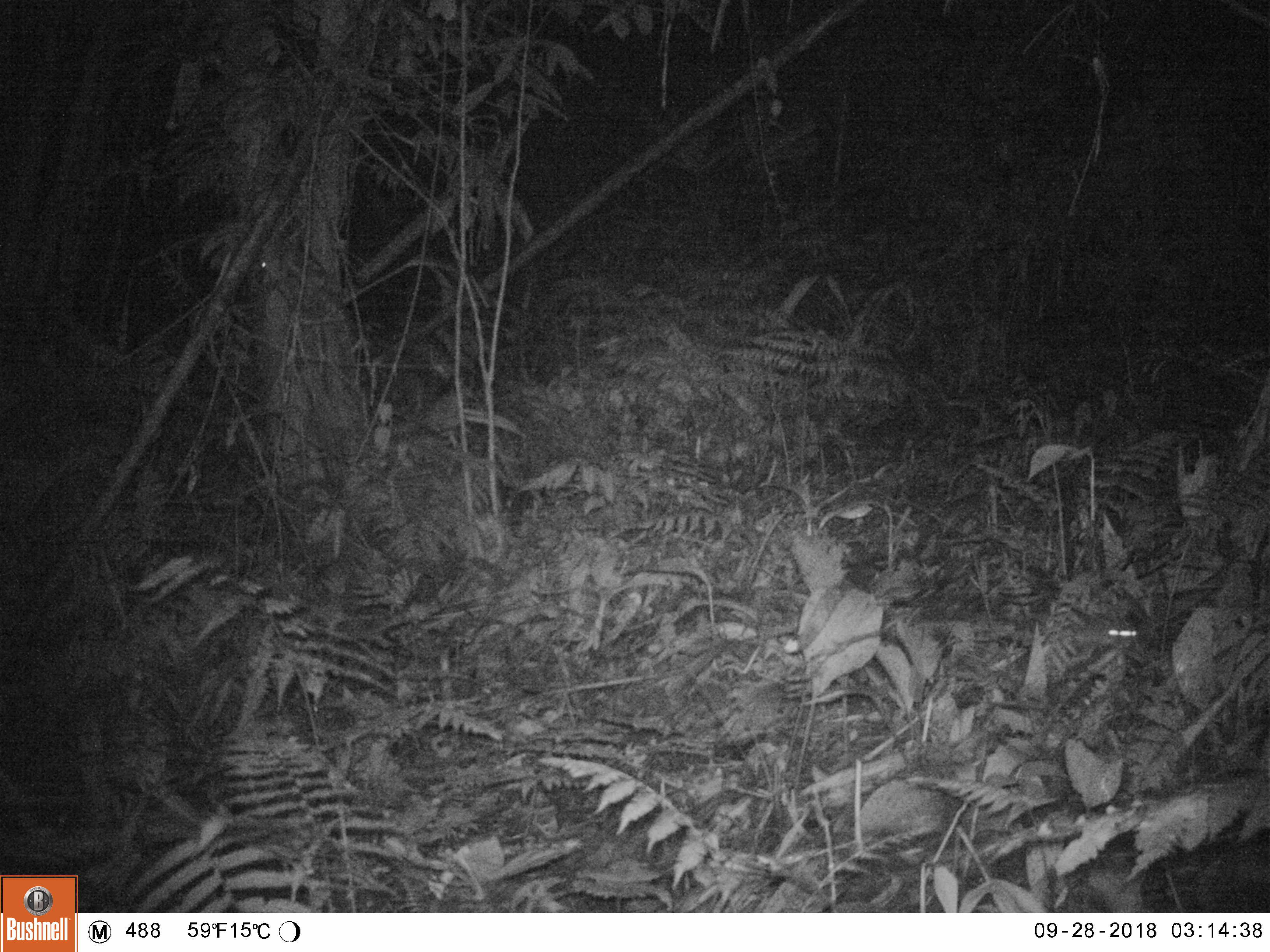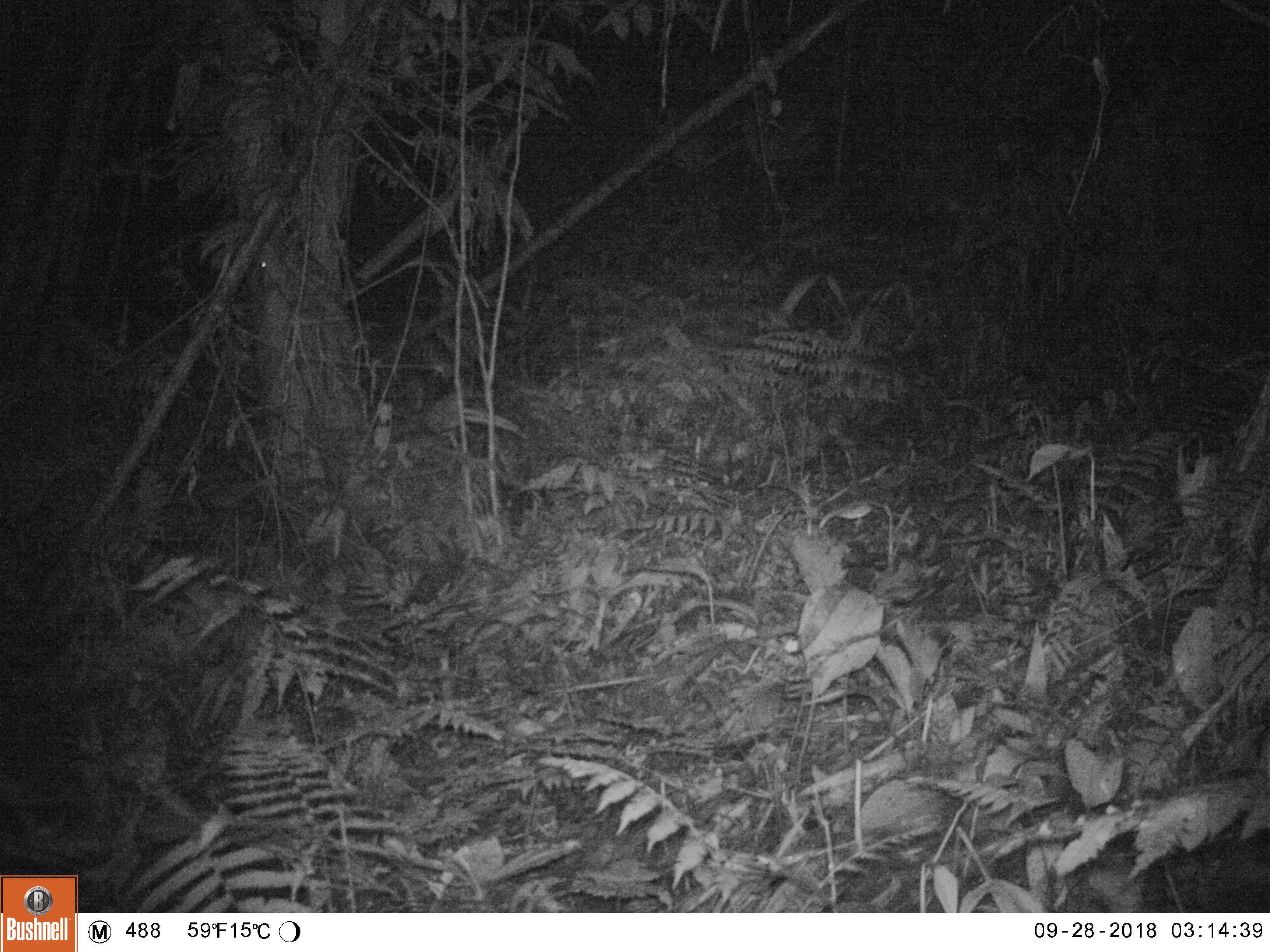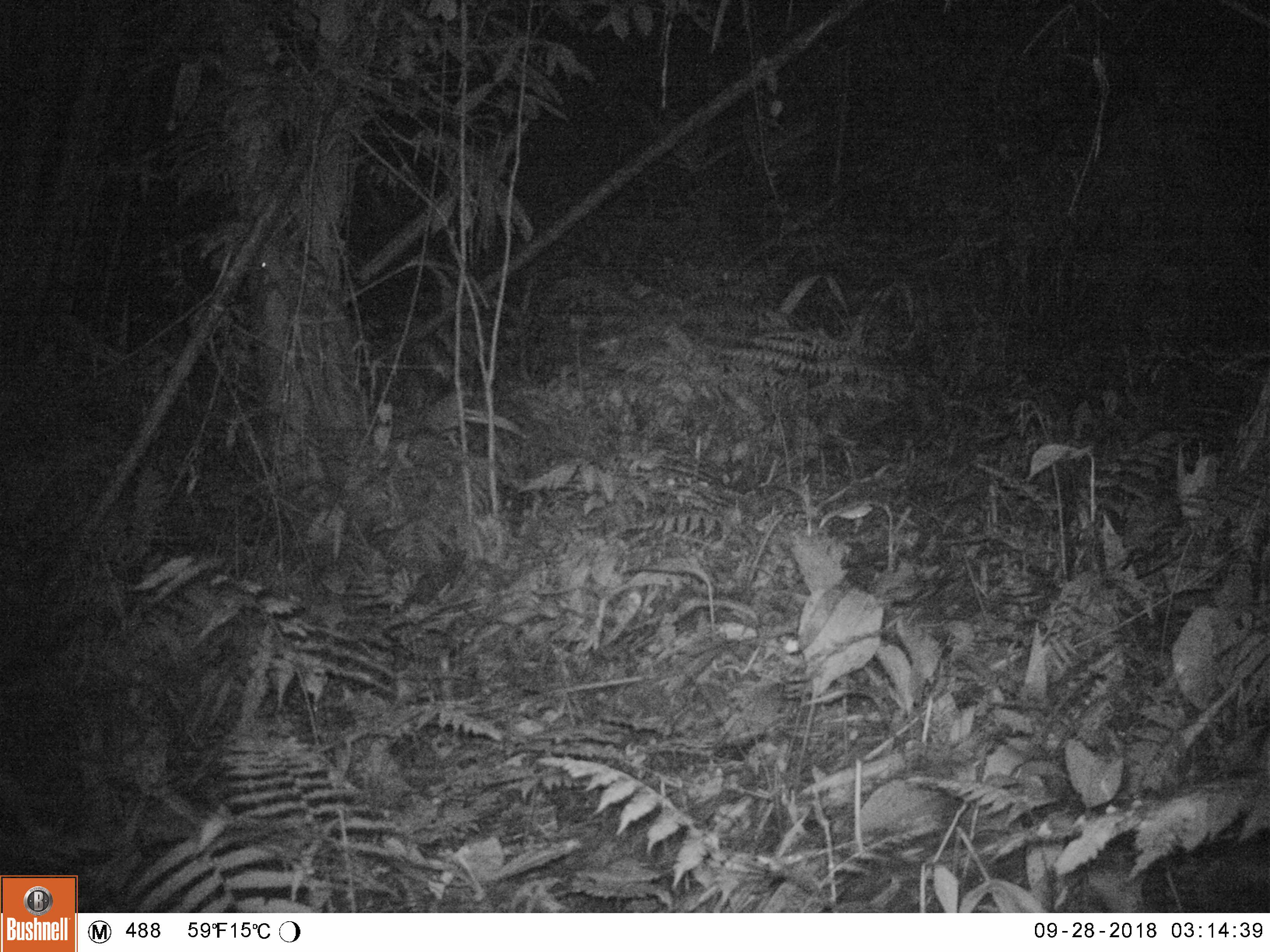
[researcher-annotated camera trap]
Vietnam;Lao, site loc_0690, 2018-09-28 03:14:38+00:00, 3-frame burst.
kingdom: Animalia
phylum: Chordata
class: Mammalia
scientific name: Mammalia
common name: mammal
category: unidentified small mammal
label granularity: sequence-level